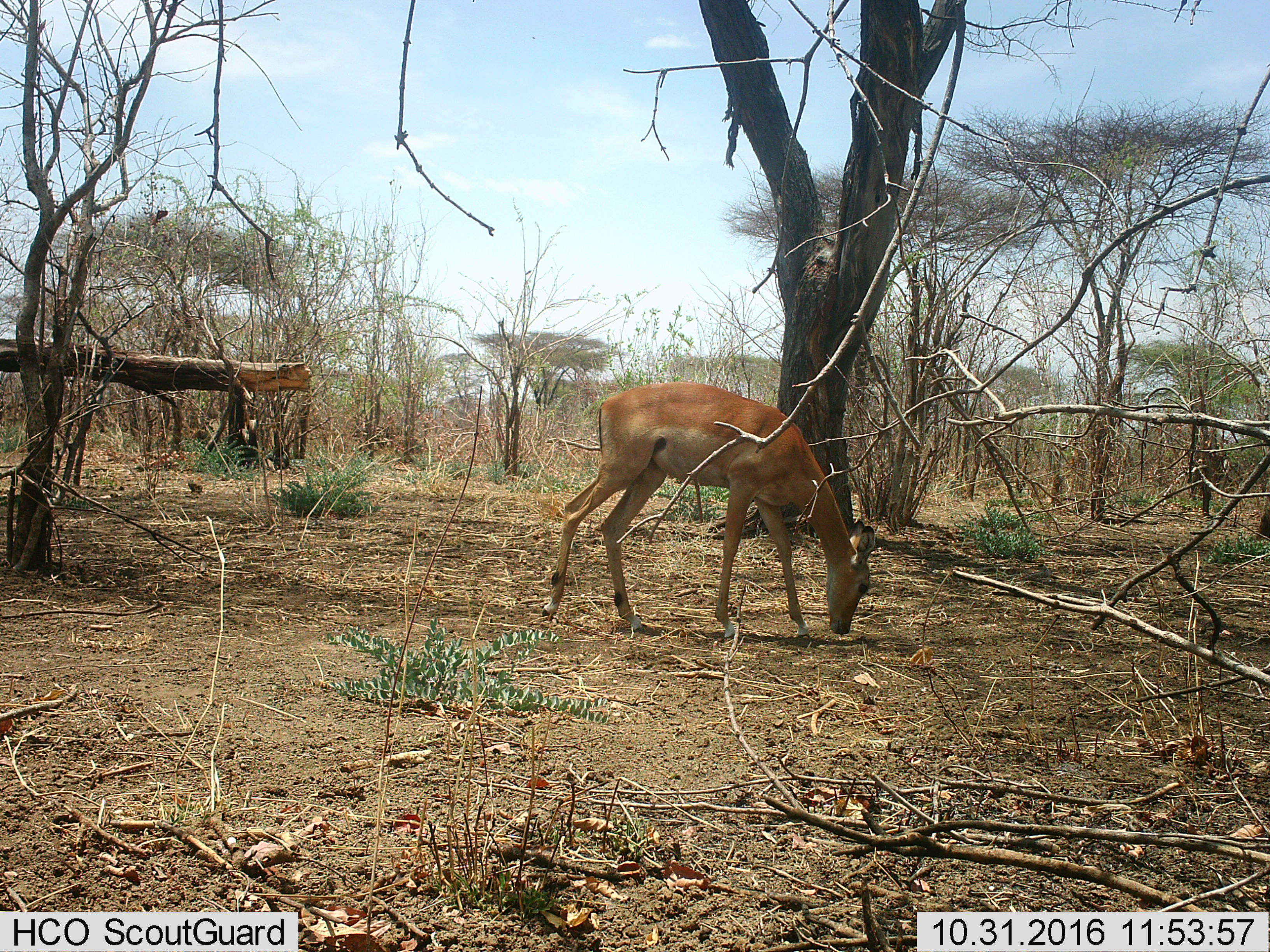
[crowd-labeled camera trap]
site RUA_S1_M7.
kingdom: Animalia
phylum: Chordata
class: Mammalia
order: Artiodactyla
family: Bovidae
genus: Aepyceros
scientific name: Aepyceros melampus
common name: impala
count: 1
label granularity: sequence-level